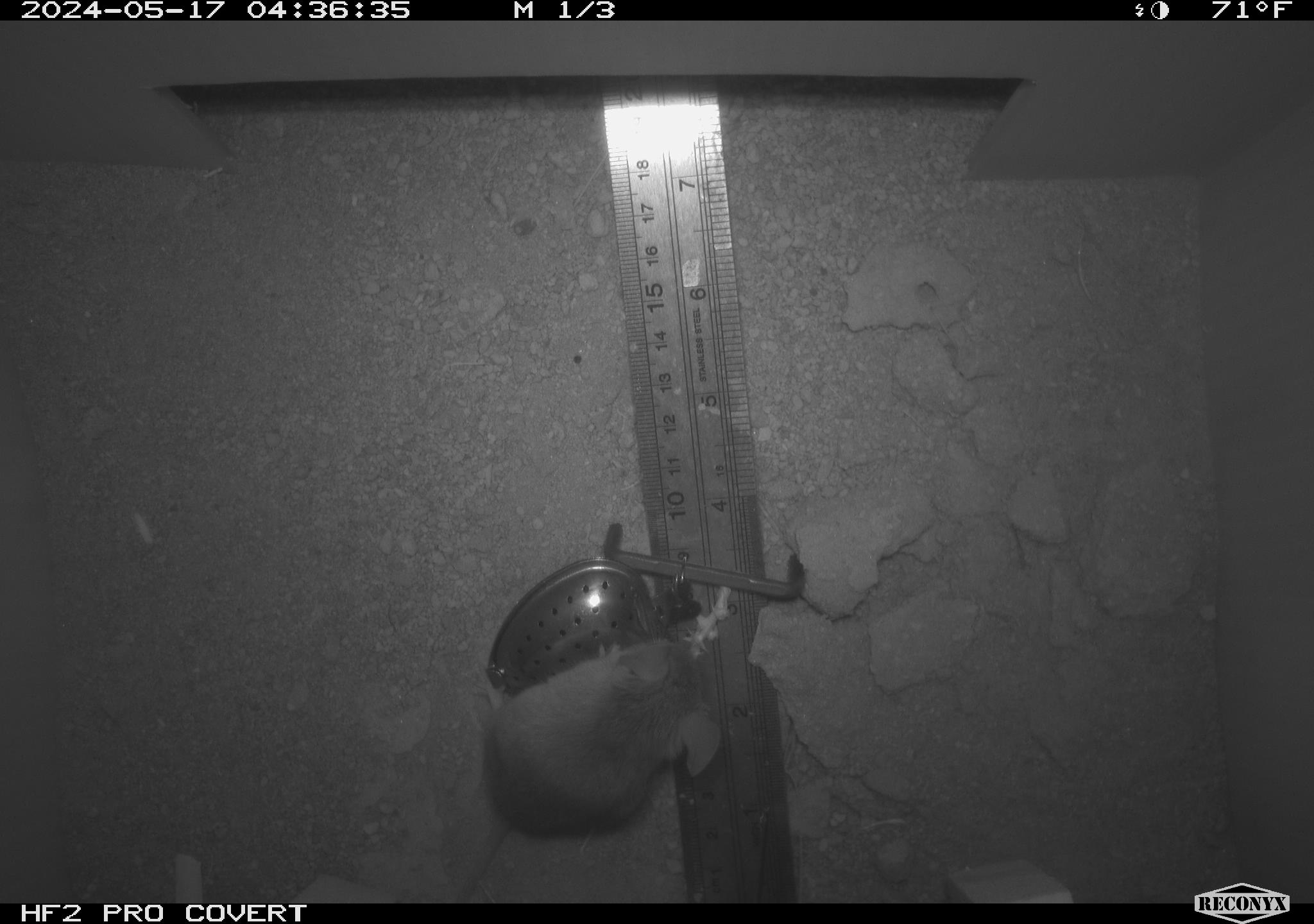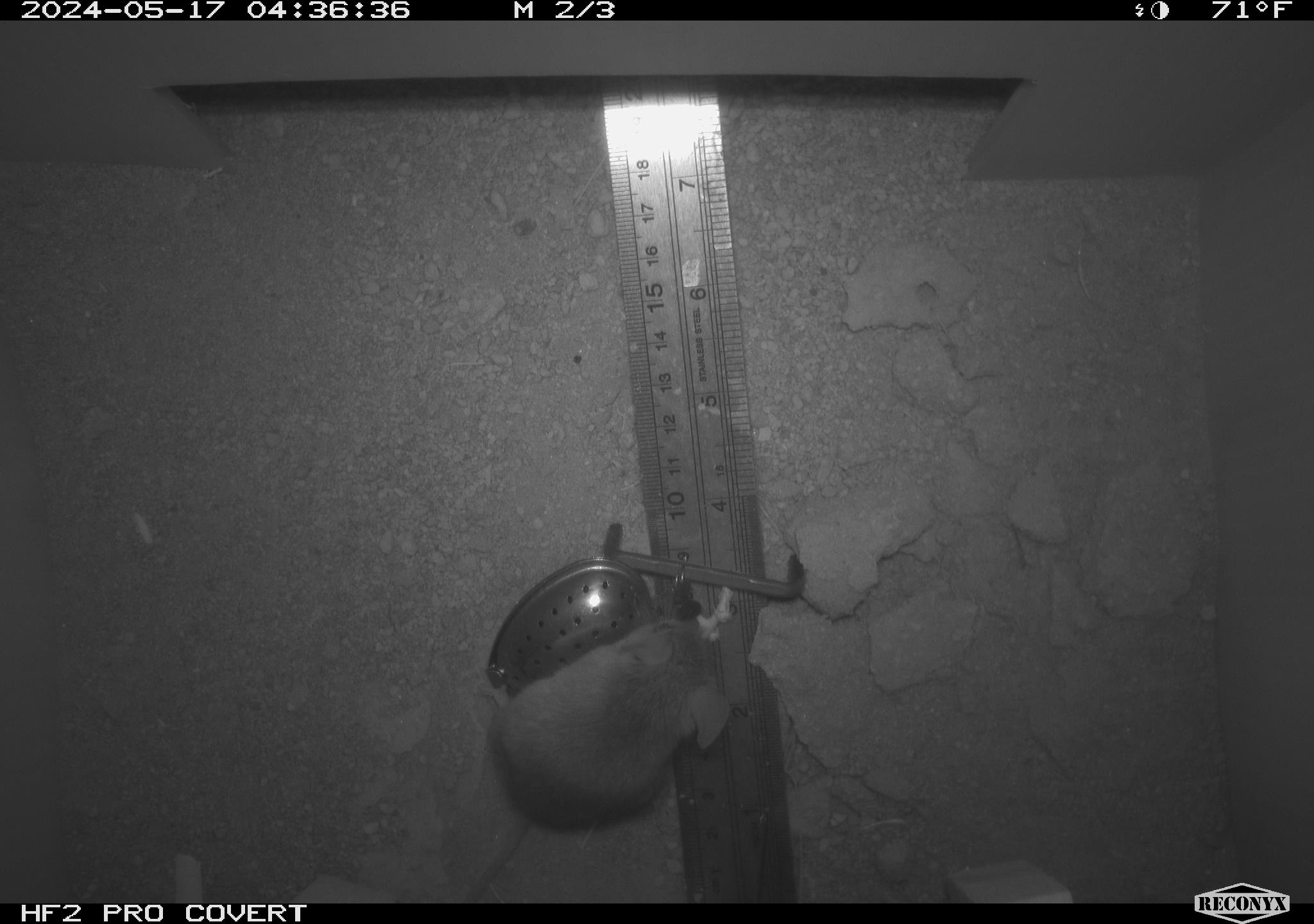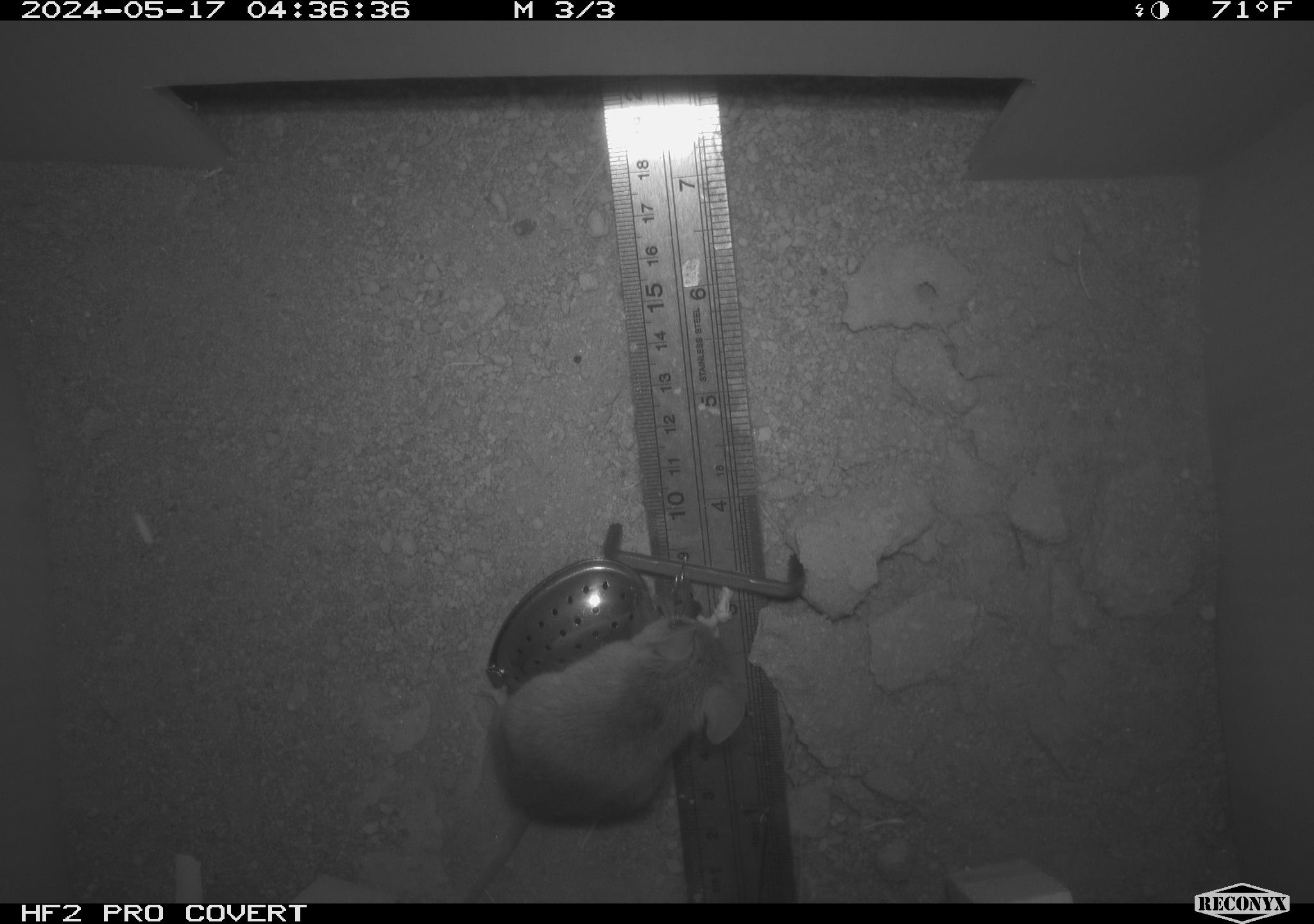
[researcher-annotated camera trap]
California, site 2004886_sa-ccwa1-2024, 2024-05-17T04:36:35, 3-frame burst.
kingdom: Animalia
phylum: Chordata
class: Mammalia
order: Rodentia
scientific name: Rodentia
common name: mouse species